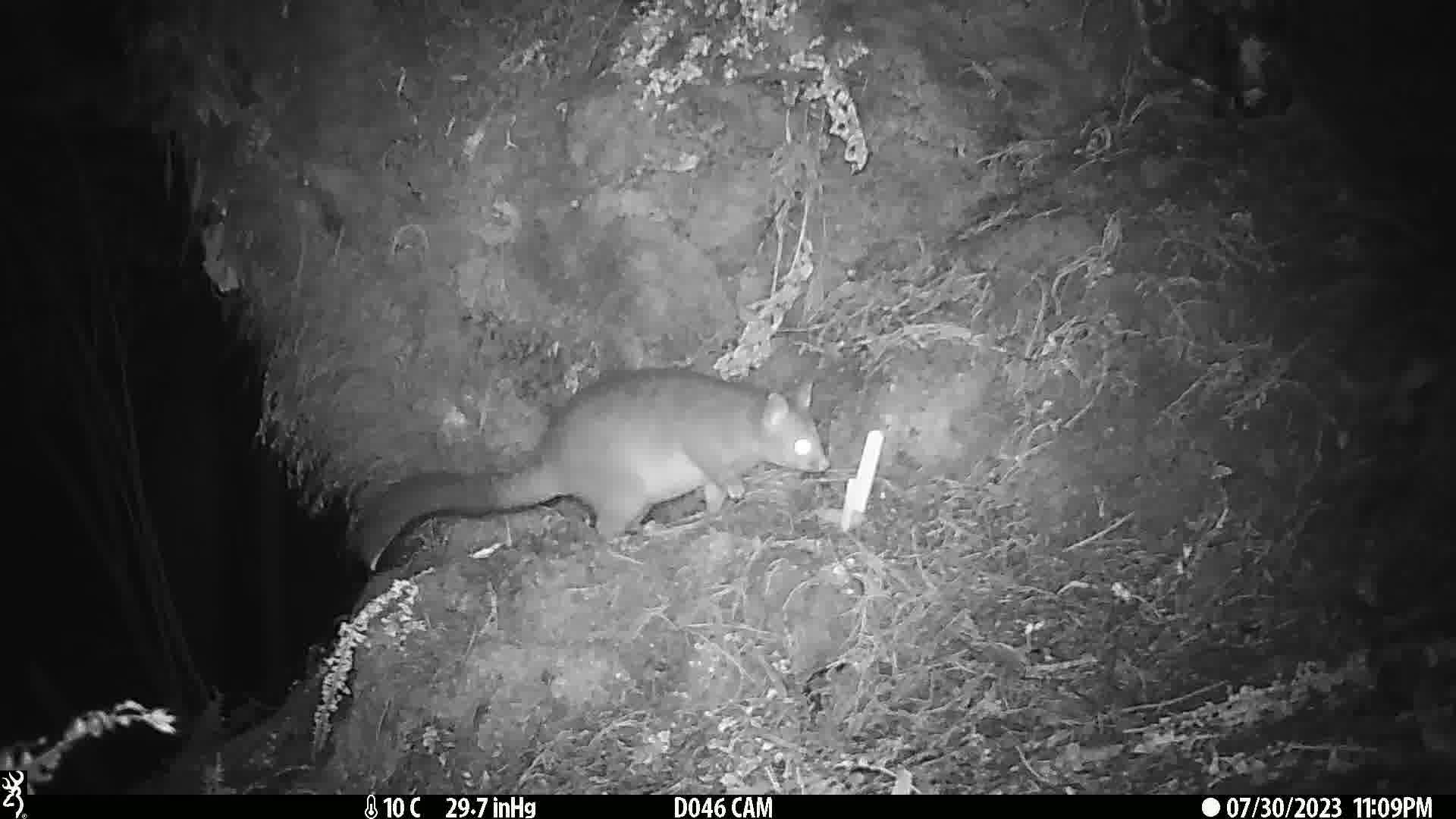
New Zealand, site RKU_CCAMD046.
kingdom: Animalia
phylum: Chordata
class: Mammalia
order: Diprotodontia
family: Phalangeridae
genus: Trichosurus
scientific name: Trichosurus vulpecula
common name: common brushtail possum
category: possum